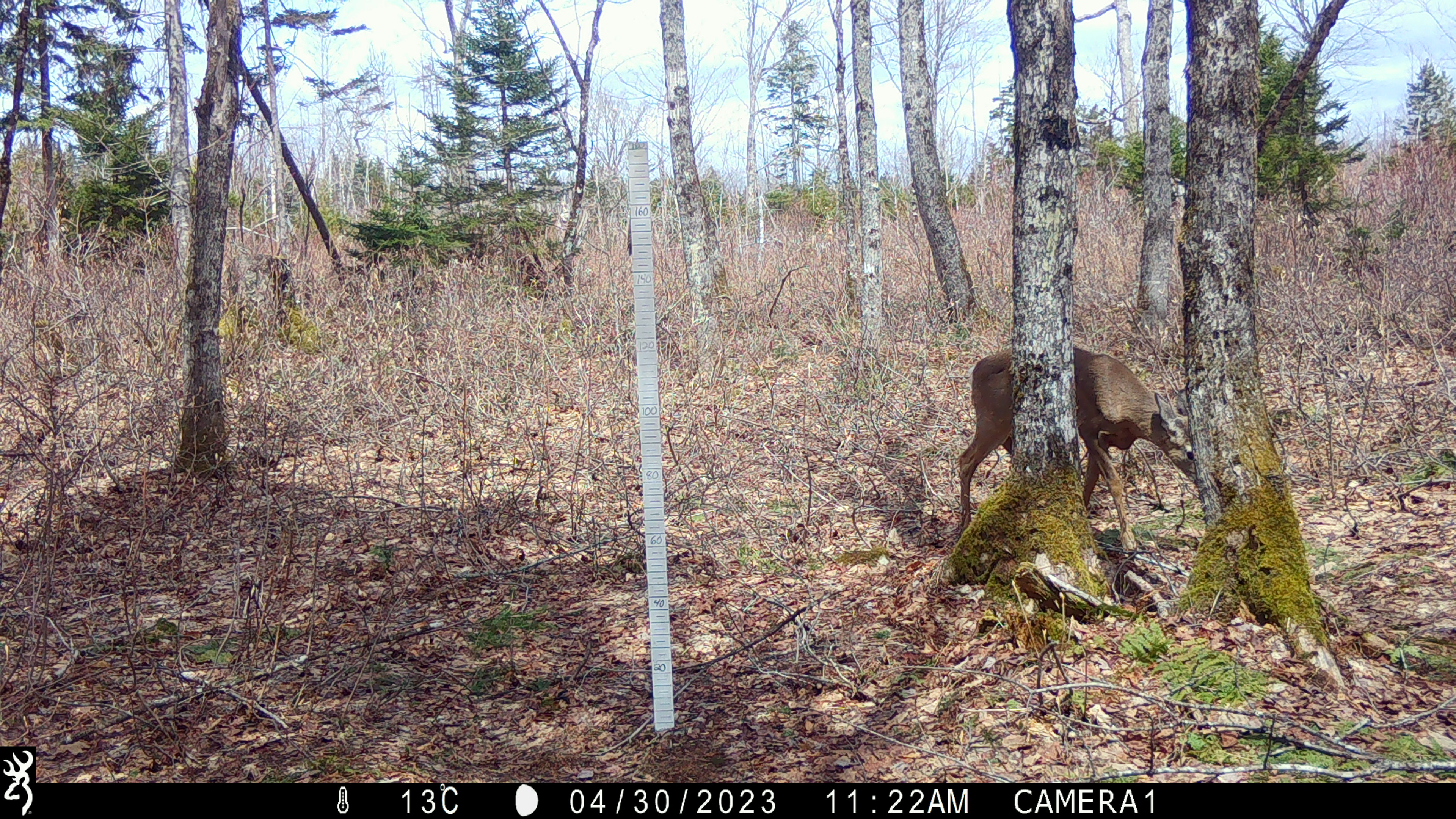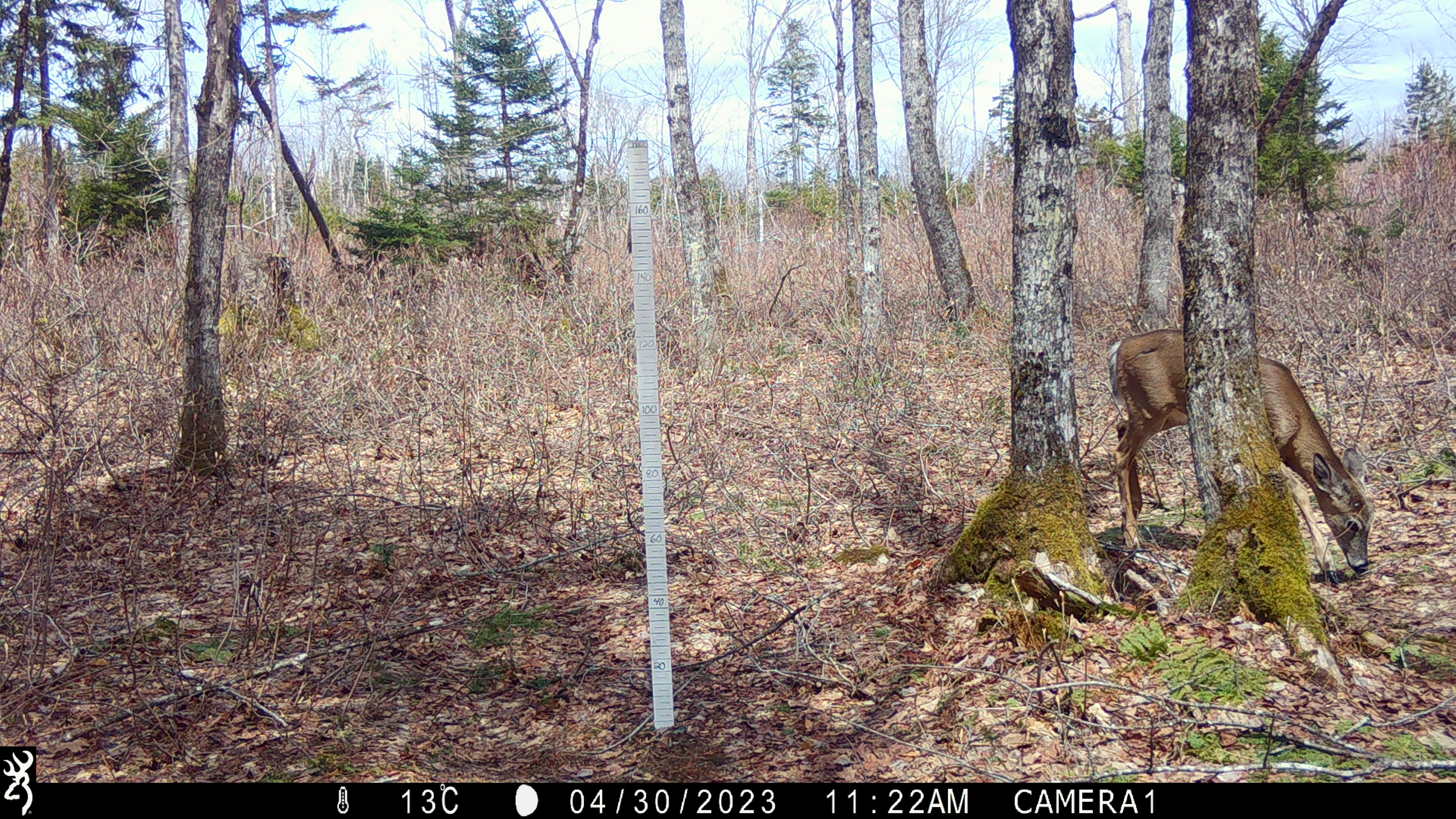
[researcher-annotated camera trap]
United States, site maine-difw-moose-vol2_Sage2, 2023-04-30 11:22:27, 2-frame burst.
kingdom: Animalia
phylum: Chordata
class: Mammalia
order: Artiodactyla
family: Cervidae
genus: Odocoileus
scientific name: Odocoileus virginianus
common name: white-tailed deer